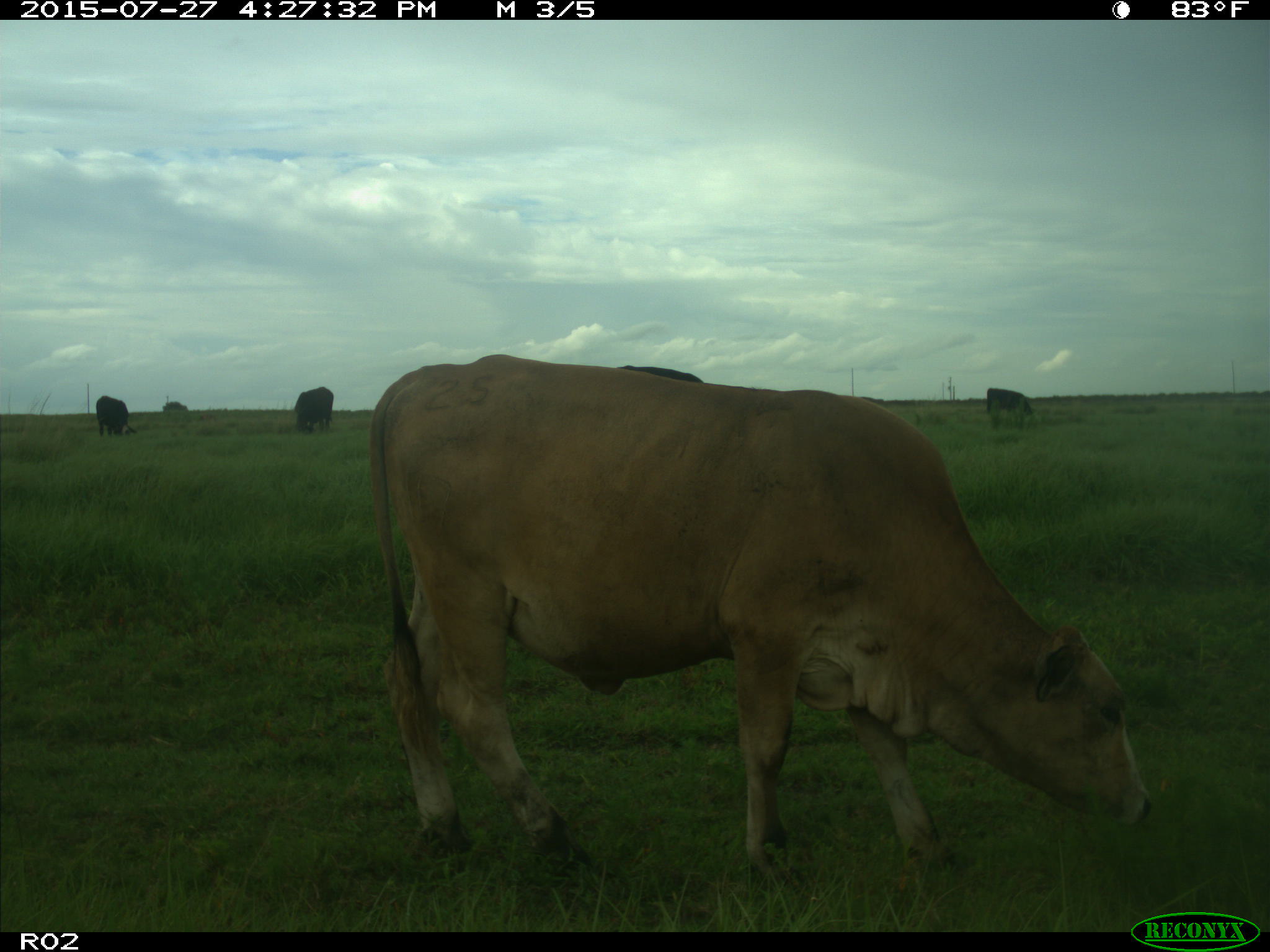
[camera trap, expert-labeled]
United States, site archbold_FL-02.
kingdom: Animalia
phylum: Chordata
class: Mammalia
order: Artiodactyla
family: Bovidae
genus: Bos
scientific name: Bos taurus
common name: domestic cow